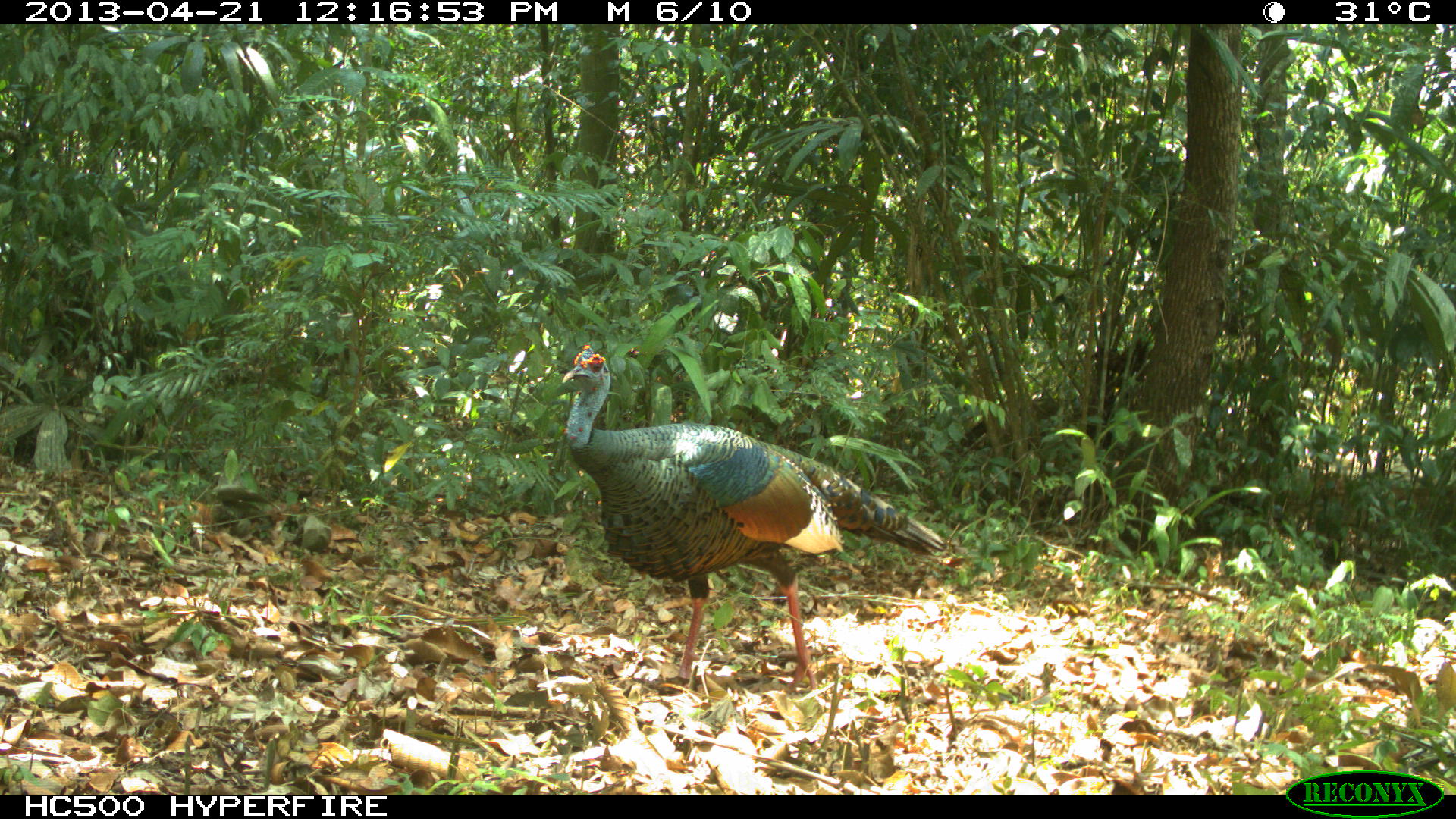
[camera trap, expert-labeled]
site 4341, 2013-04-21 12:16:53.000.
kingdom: Animalia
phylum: Chordata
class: Aves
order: Galliformes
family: Phasianidae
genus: Meleagris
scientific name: Meleagris ocellata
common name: ocellated turkey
Meleagris ocellata (ocellated turkey), count 1, sex male.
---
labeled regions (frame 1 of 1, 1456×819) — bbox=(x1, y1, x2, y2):
meleagris ocellata: bbox=(560, 341, 944, 693)